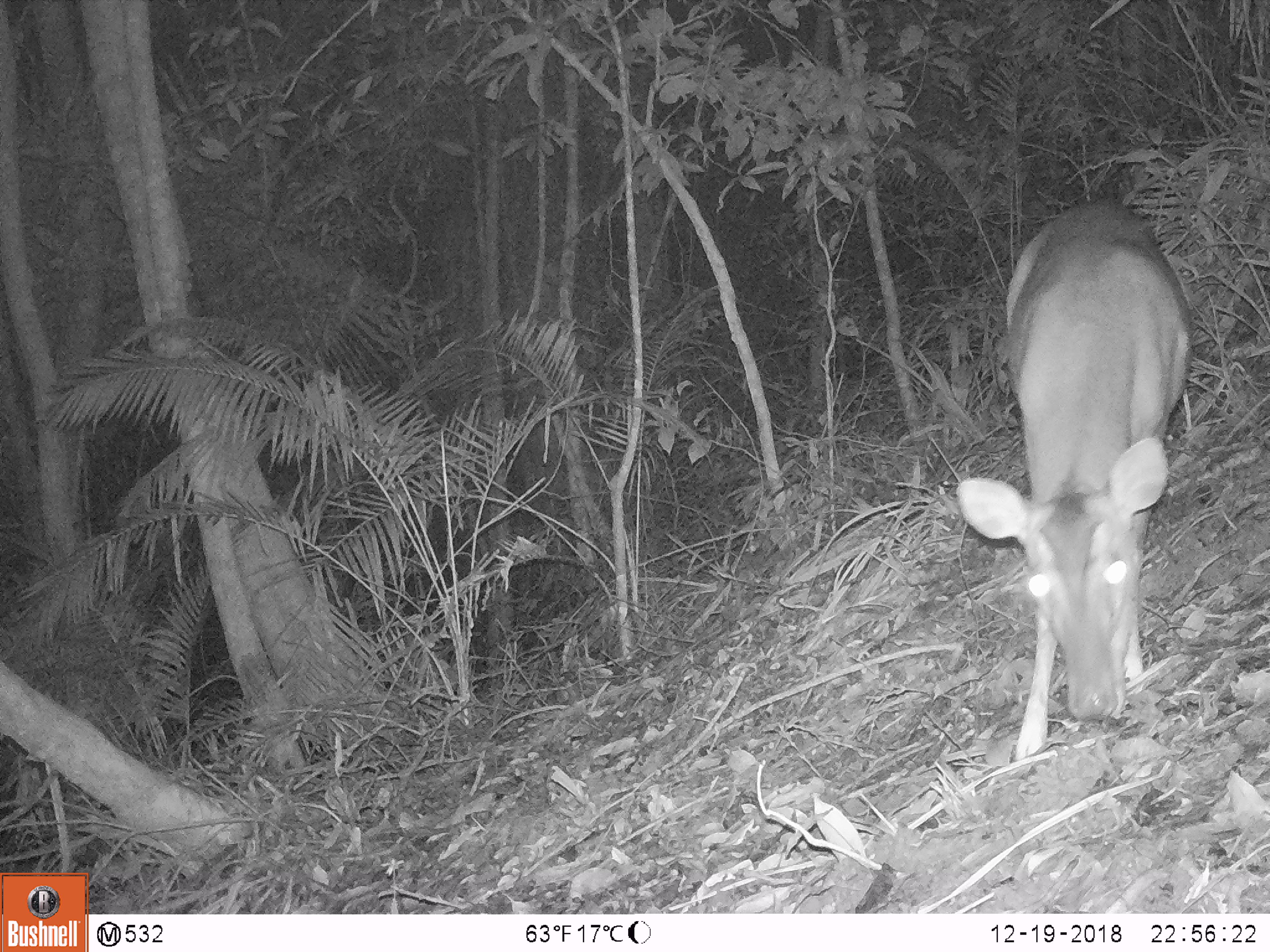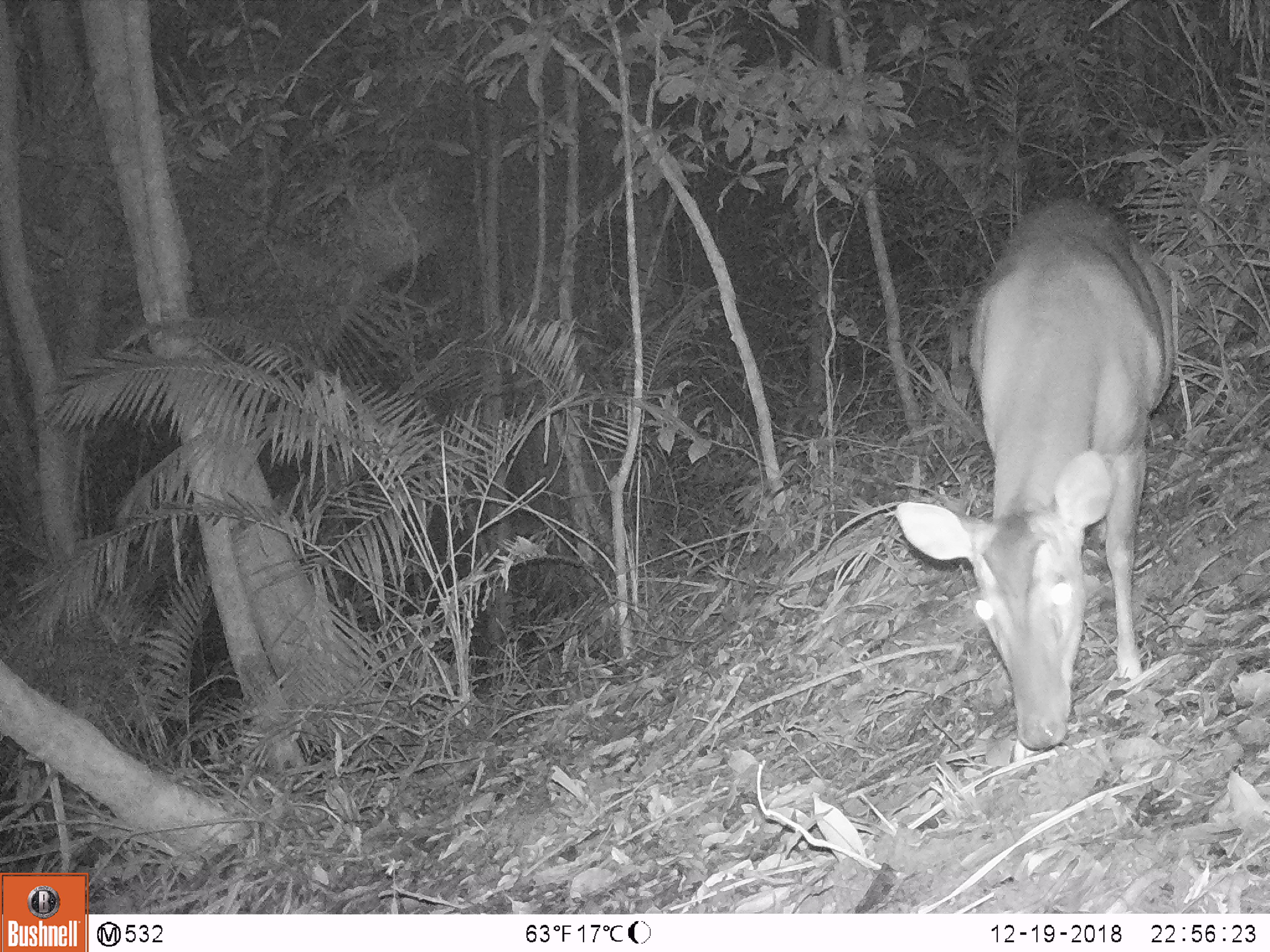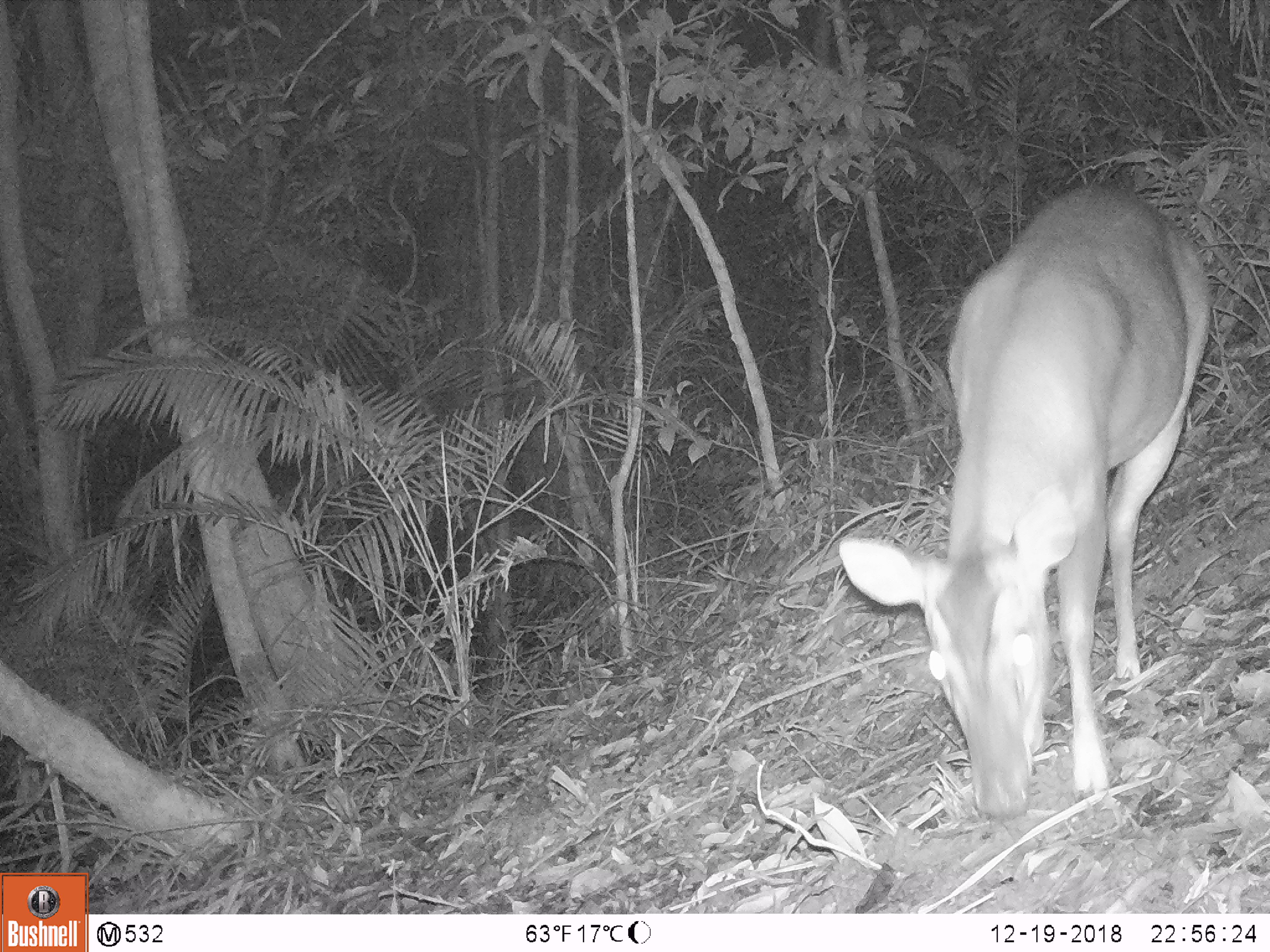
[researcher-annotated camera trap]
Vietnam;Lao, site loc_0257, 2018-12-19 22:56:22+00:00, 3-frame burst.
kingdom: Animalia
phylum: Chordata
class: Mammalia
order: Artiodactyla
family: Cervidae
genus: Muntiacus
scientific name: Muntiacus vuquangensis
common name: large-antlered muntjac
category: large antlered muntjac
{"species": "large antlered muntjac (large-antlered muntjac) (Muntiacus vuquangensis)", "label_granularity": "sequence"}